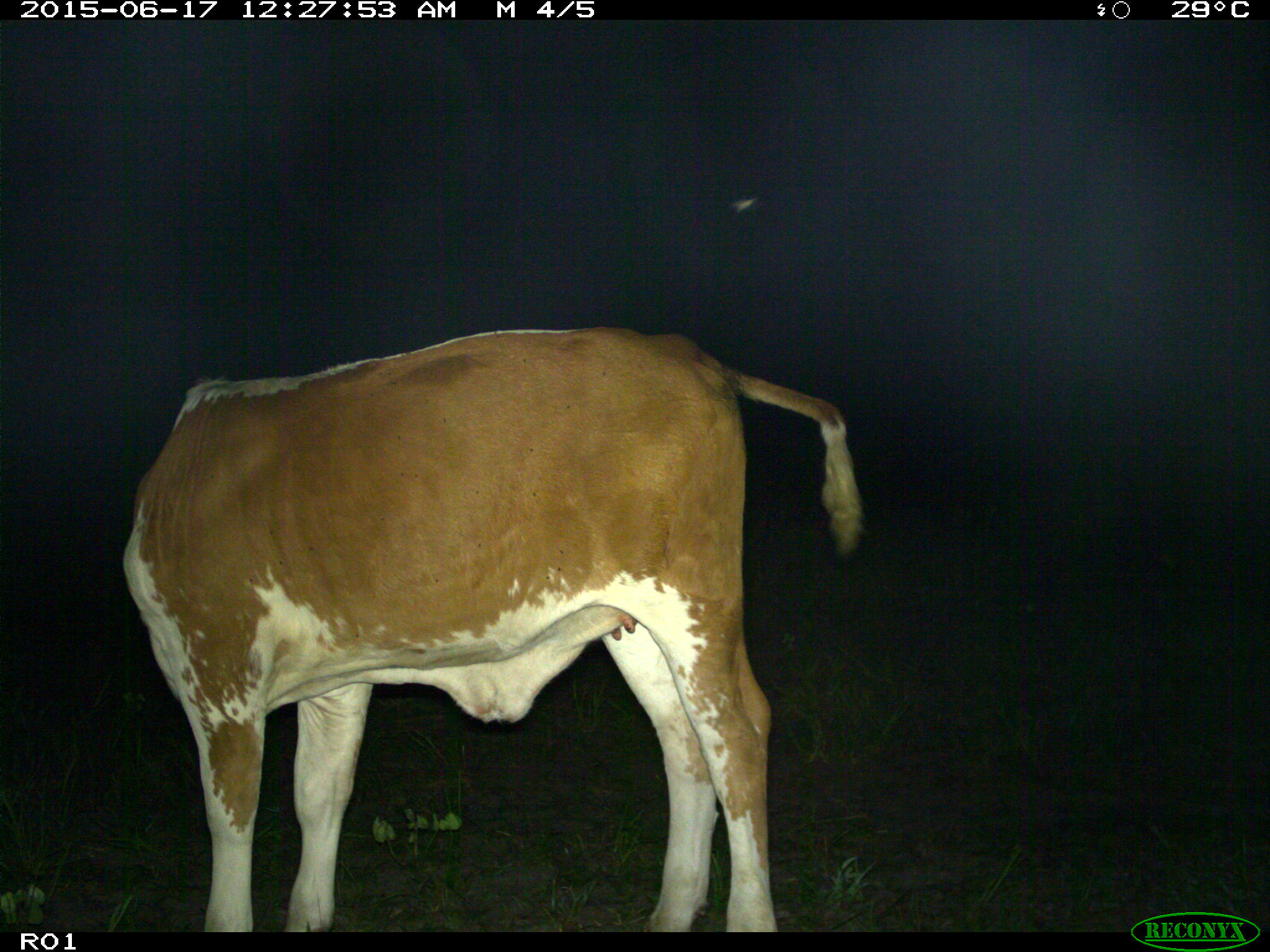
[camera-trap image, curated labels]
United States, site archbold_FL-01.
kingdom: Animalia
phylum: Chordata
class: Mammalia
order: Artiodactyla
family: Bovidae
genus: Bos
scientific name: Bos taurus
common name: domestic cow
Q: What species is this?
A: Bos taurus (domestic cow).